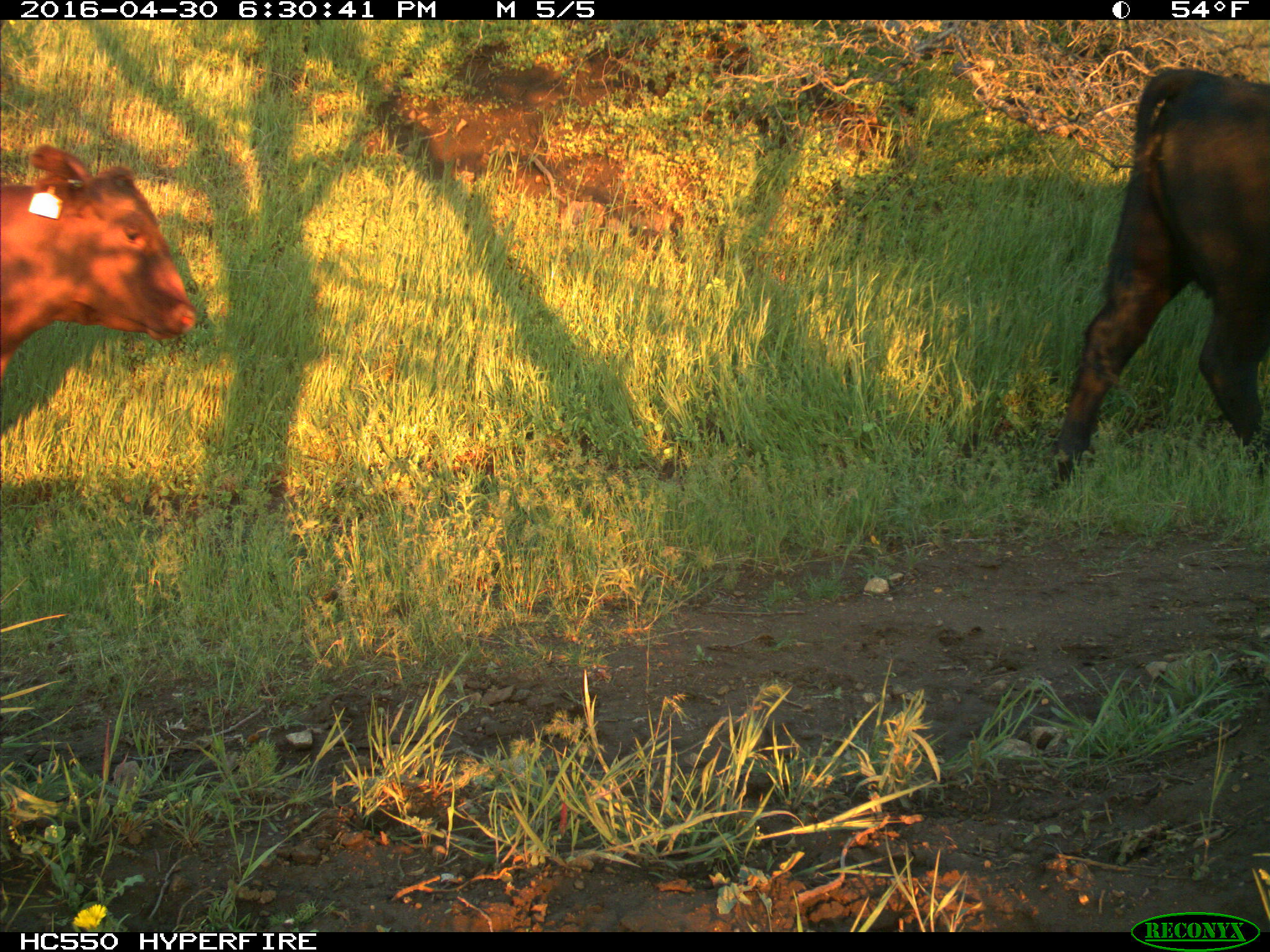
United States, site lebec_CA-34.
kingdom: Animalia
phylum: Chordata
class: Mammalia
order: Artiodactyla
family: Bovidae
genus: Bos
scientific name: Bos taurus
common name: domestic cow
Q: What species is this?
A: Bos taurus (domestic cow).